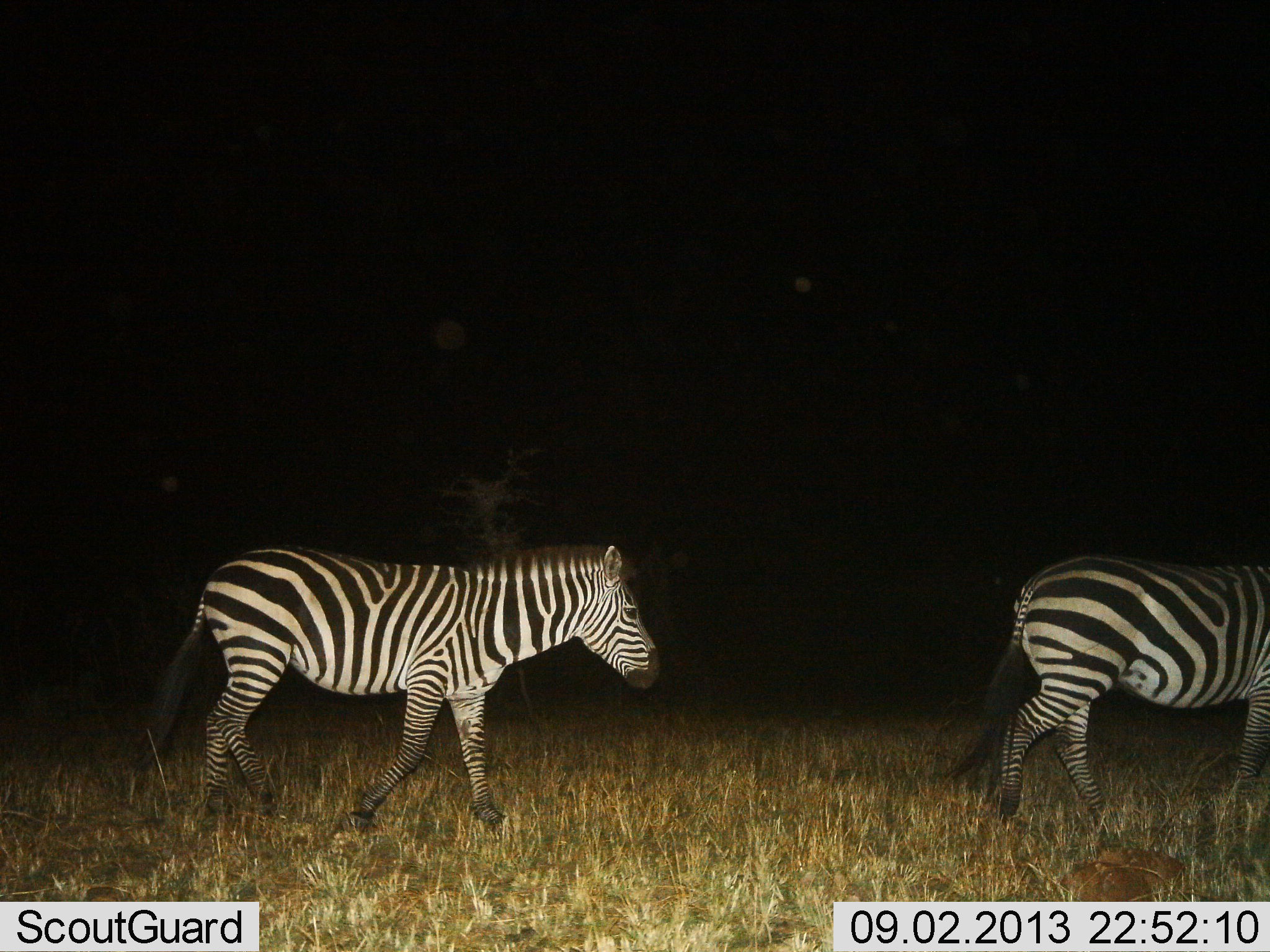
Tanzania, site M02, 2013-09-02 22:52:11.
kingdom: Animalia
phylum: Chordata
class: Mammalia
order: Perissodactyla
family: Equidae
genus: Equus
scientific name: Equus quagga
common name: plains zebra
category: zebra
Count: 2.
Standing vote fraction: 10%.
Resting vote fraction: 0%.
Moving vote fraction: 90%.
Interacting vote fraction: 10%.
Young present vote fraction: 0%.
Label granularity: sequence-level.